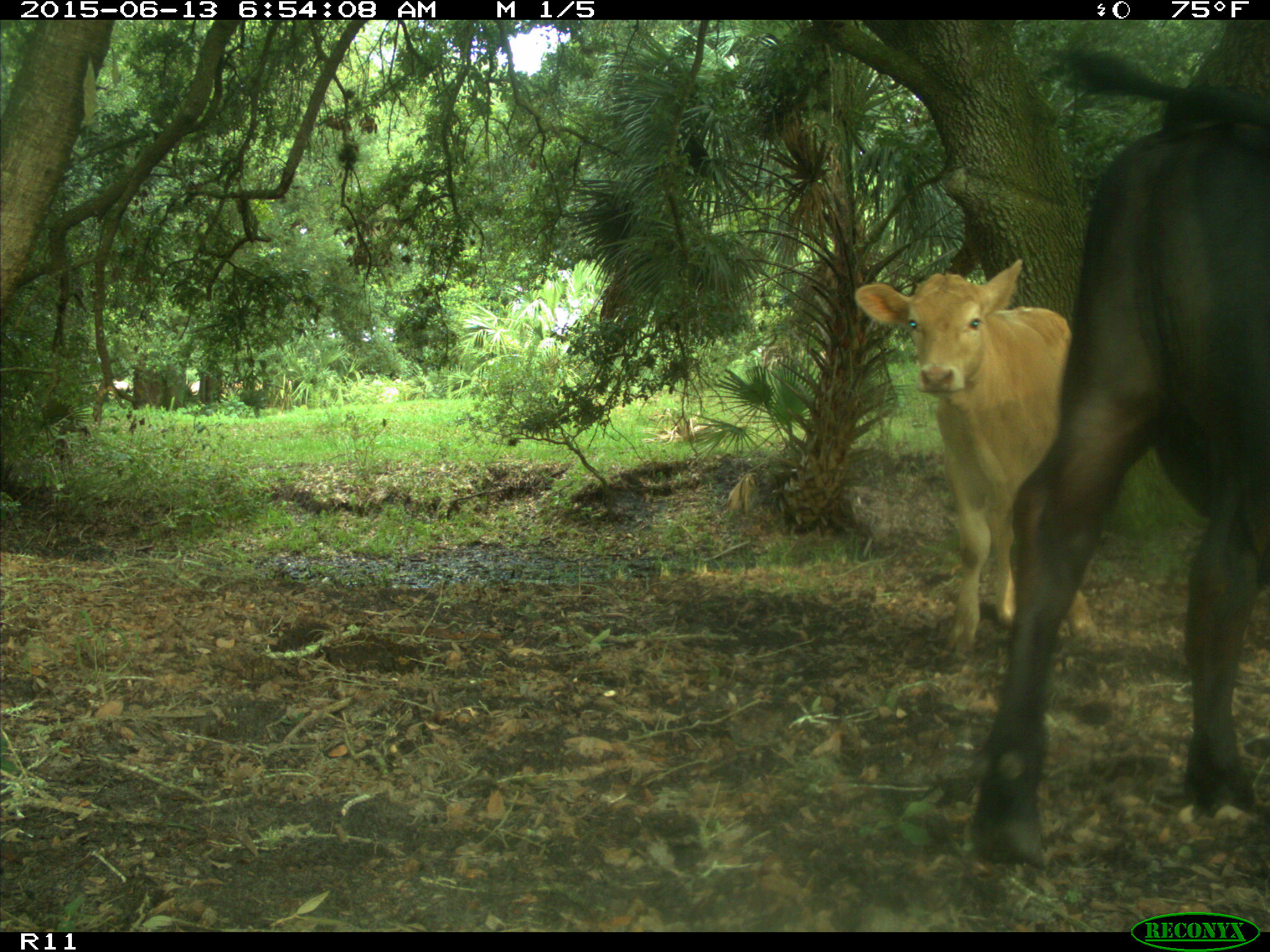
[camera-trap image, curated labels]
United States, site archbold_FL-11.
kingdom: Animalia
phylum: Chordata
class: Mammalia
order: Artiodactyla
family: Bovidae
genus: Bos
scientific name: Bos taurus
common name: domestic cow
Bos taurus (domestic cow).